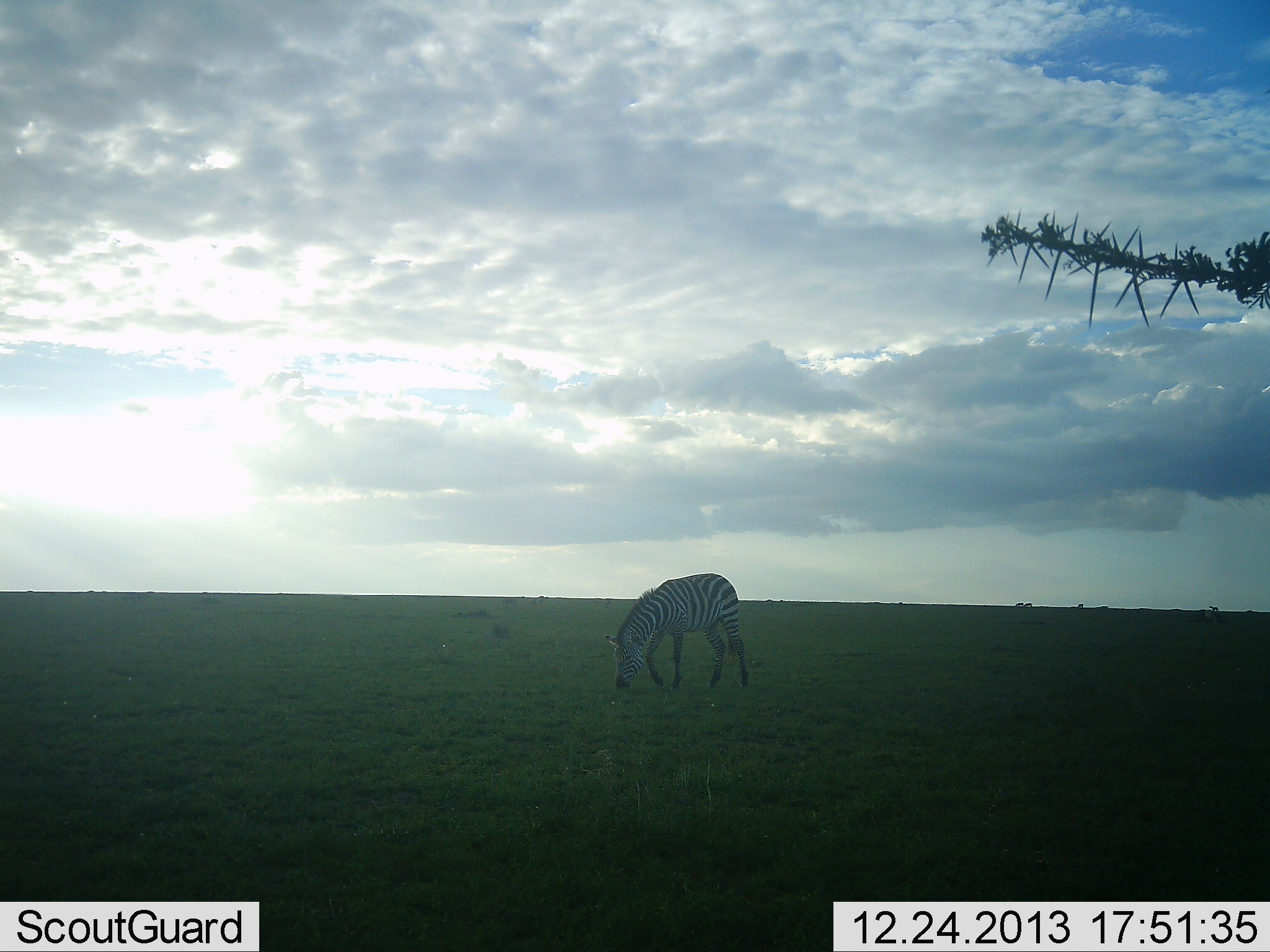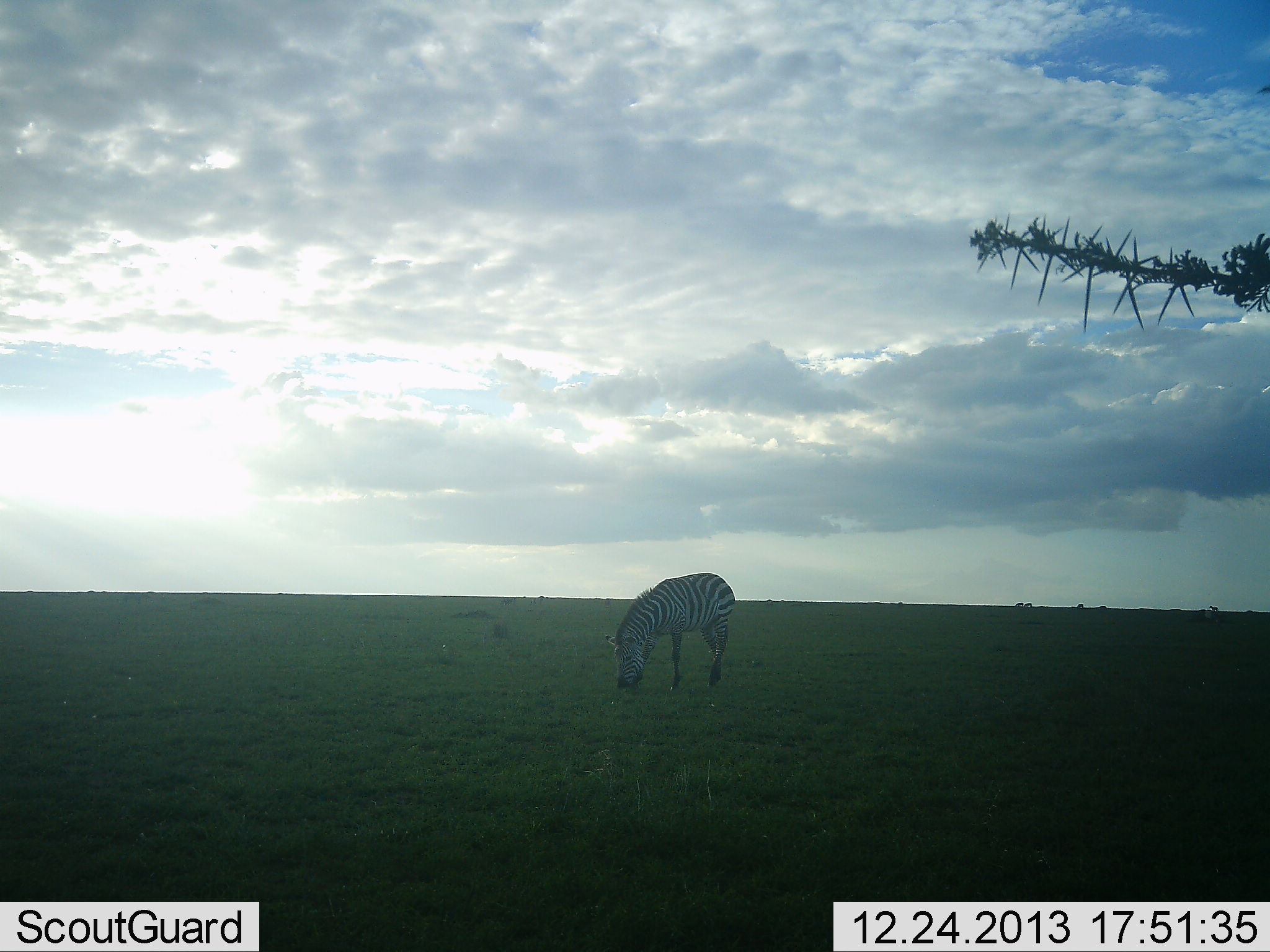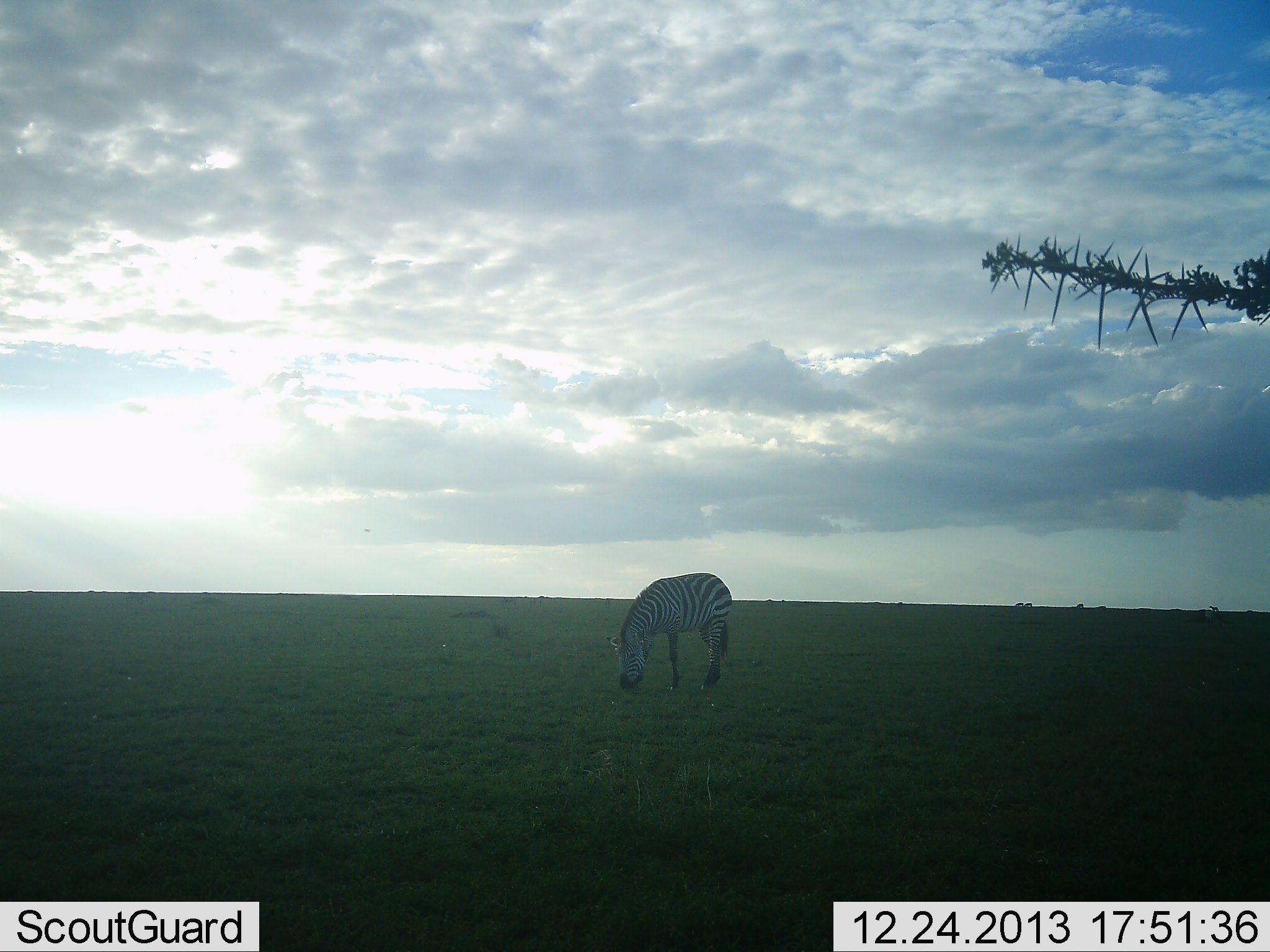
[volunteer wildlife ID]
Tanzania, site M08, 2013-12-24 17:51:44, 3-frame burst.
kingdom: Animalia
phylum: Chordata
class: Mammalia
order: Perissodactyla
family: Equidae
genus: Equus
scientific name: Equus quagga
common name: plains zebra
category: zebra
Zebra (plains zebra) (Equus quagga), count 1. Behavior (volunteer vote fractions): standing 20%, resting 0%, moving 0%, interacting 0%. Young present (vote fraction): 0%. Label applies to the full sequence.